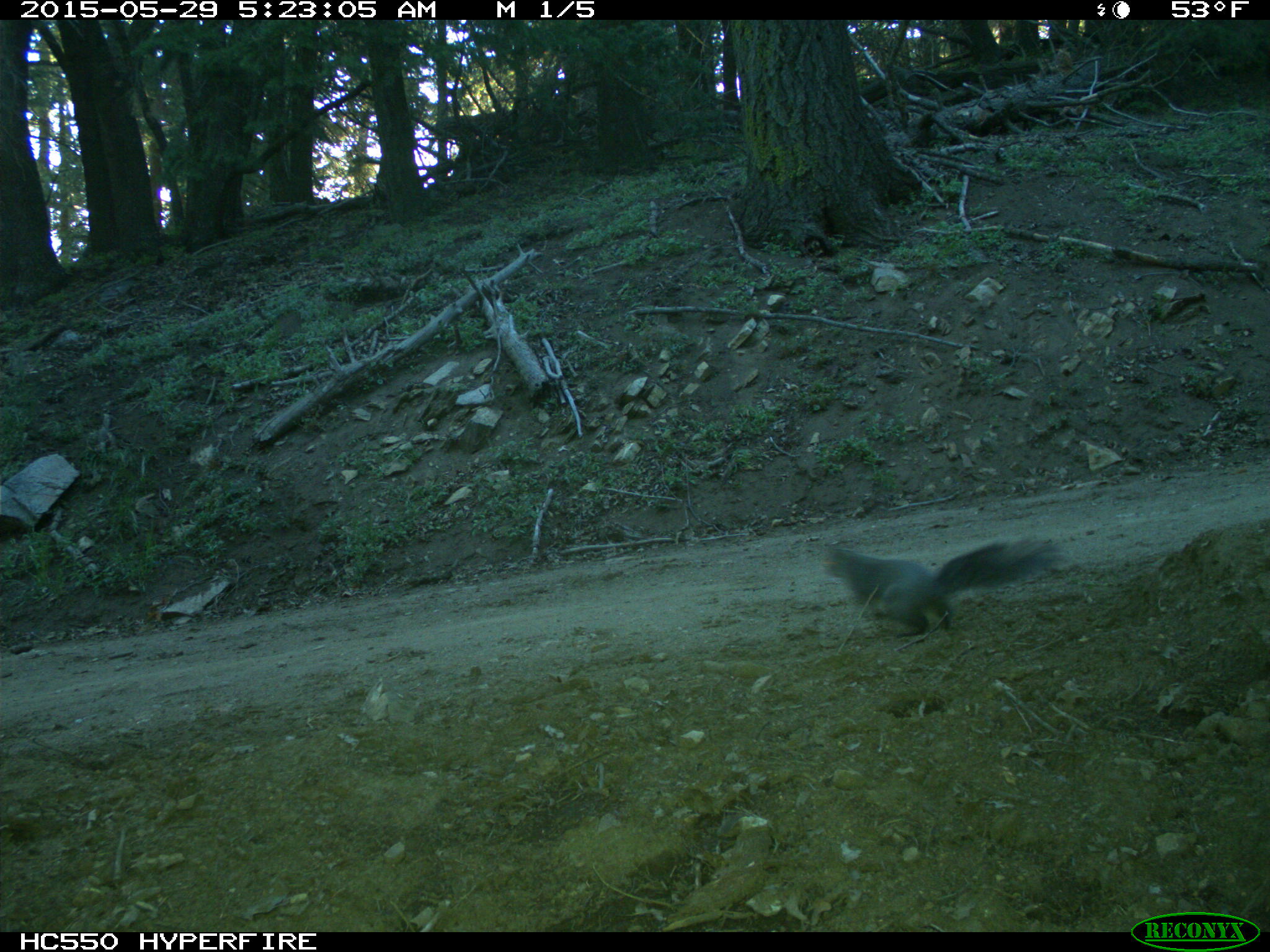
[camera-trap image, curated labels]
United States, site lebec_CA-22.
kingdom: Animalia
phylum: Chordata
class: Mammalia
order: Rodentia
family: Sciuridae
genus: Sciurus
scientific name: Sciurus carolinensis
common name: eastern gray squirrel